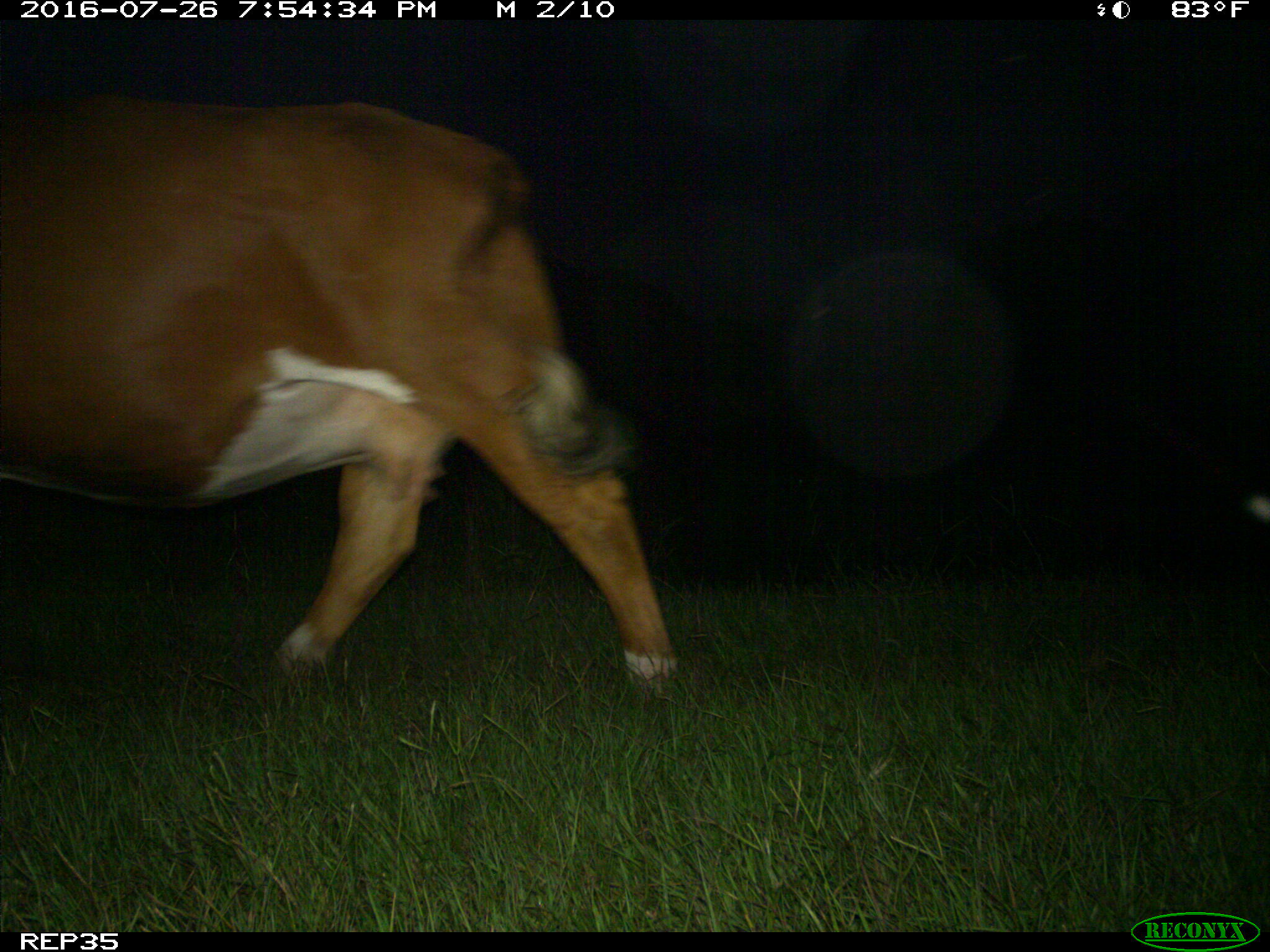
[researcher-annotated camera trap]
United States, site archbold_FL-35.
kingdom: Animalia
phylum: Chordata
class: Mammalia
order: Artiodactyla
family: Bovidae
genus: Bos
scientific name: Bos taurus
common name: domestic cow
Bos taurus (domestic cow).